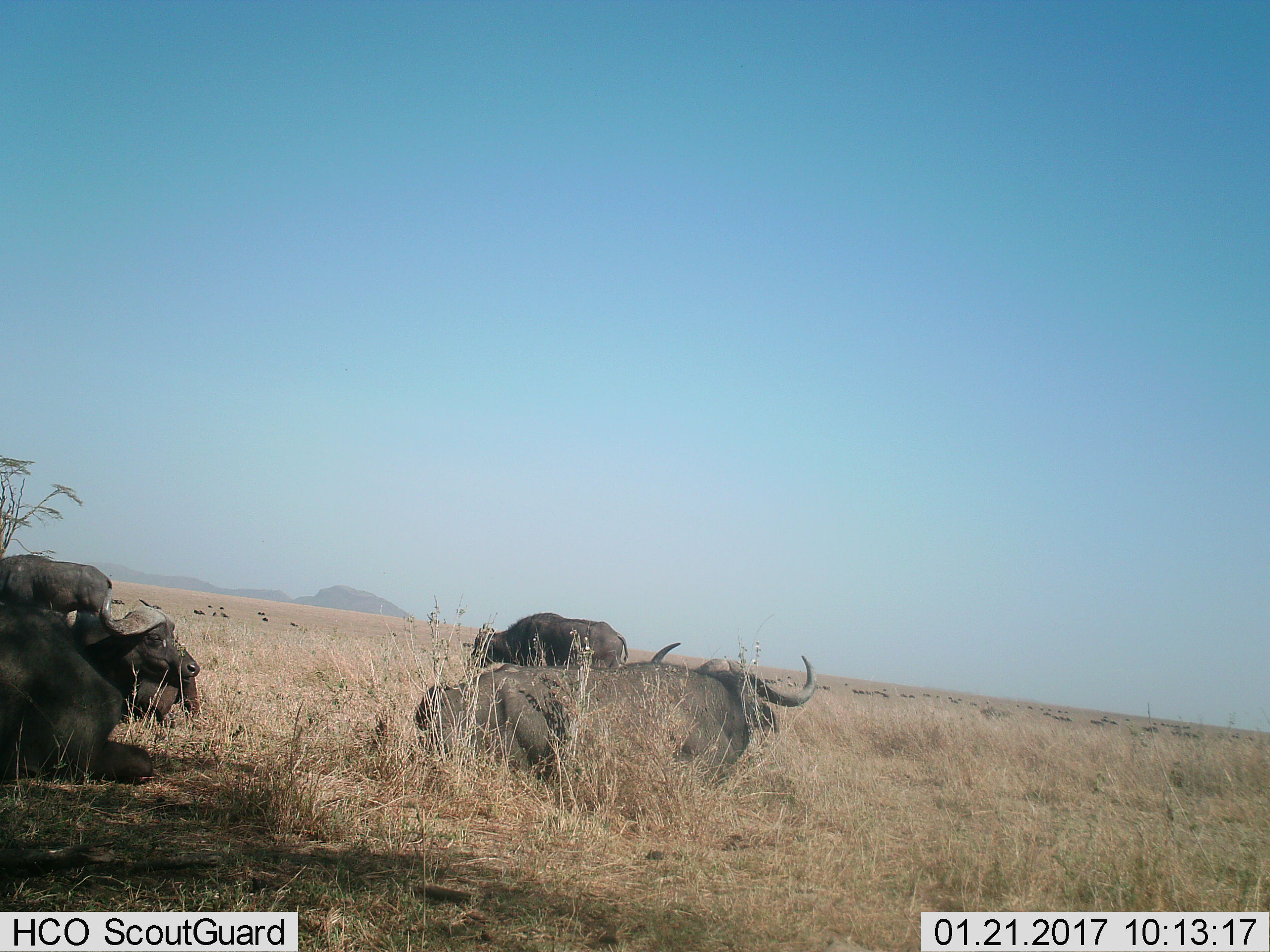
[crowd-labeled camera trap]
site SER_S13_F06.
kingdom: Animalia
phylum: Chordata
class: Mammalia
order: Artiodactyla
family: Bovidae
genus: Syncerus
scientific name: Syncerus caffer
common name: african buffalo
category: buffalo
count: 5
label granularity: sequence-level